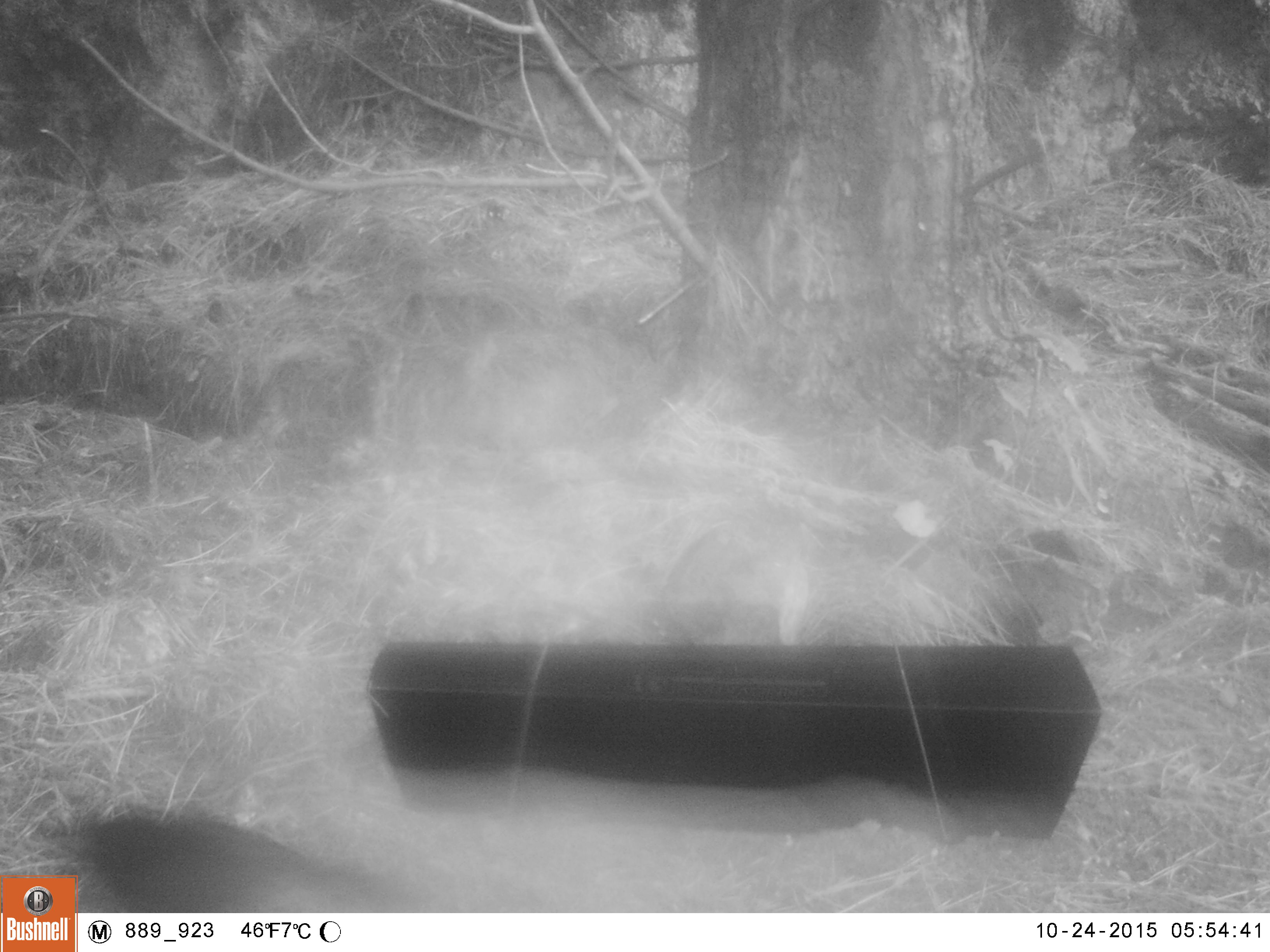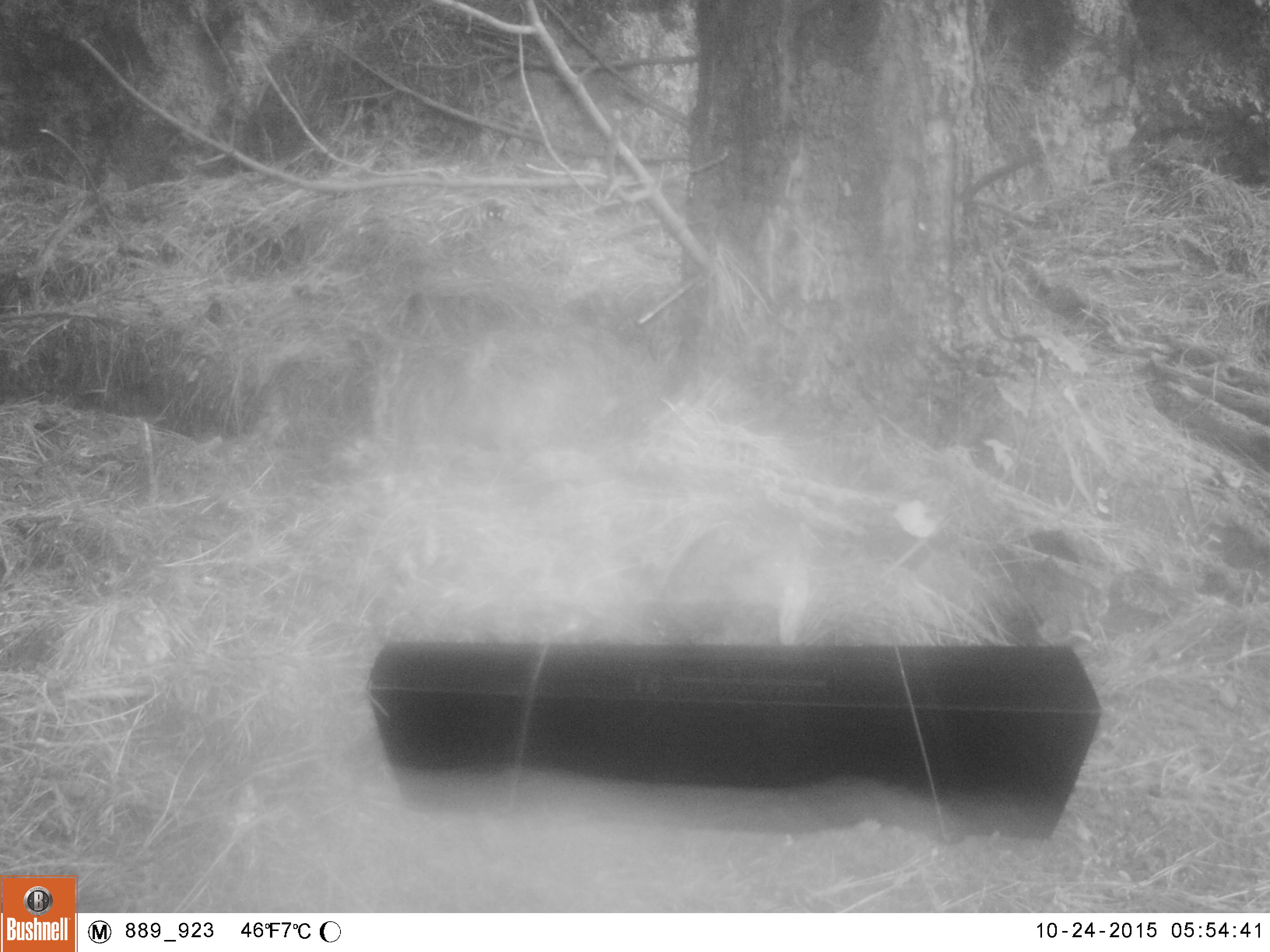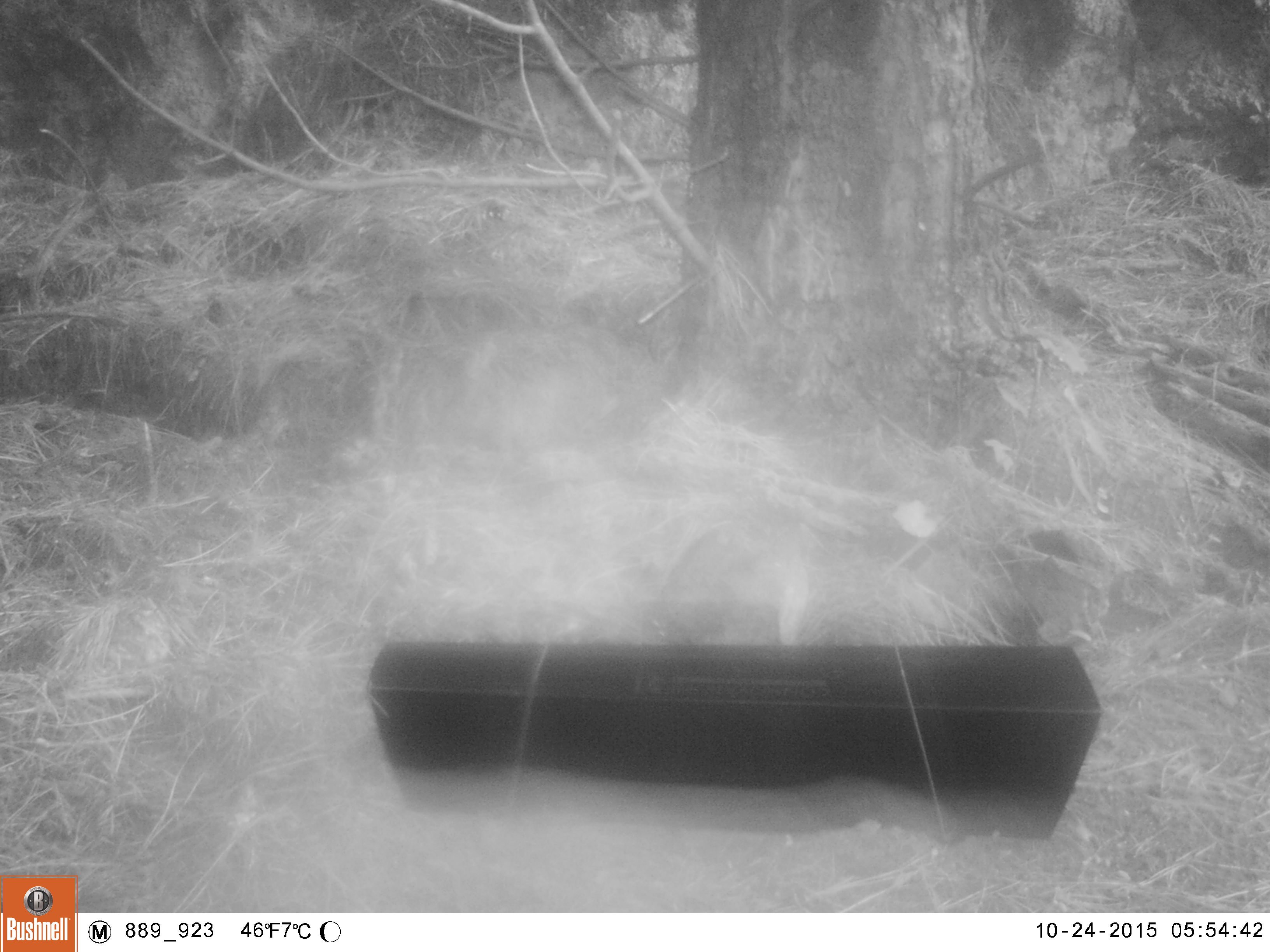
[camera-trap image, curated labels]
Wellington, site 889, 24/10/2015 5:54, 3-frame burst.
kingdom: Animalia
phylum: Chordata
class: Aves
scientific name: Aves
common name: bird